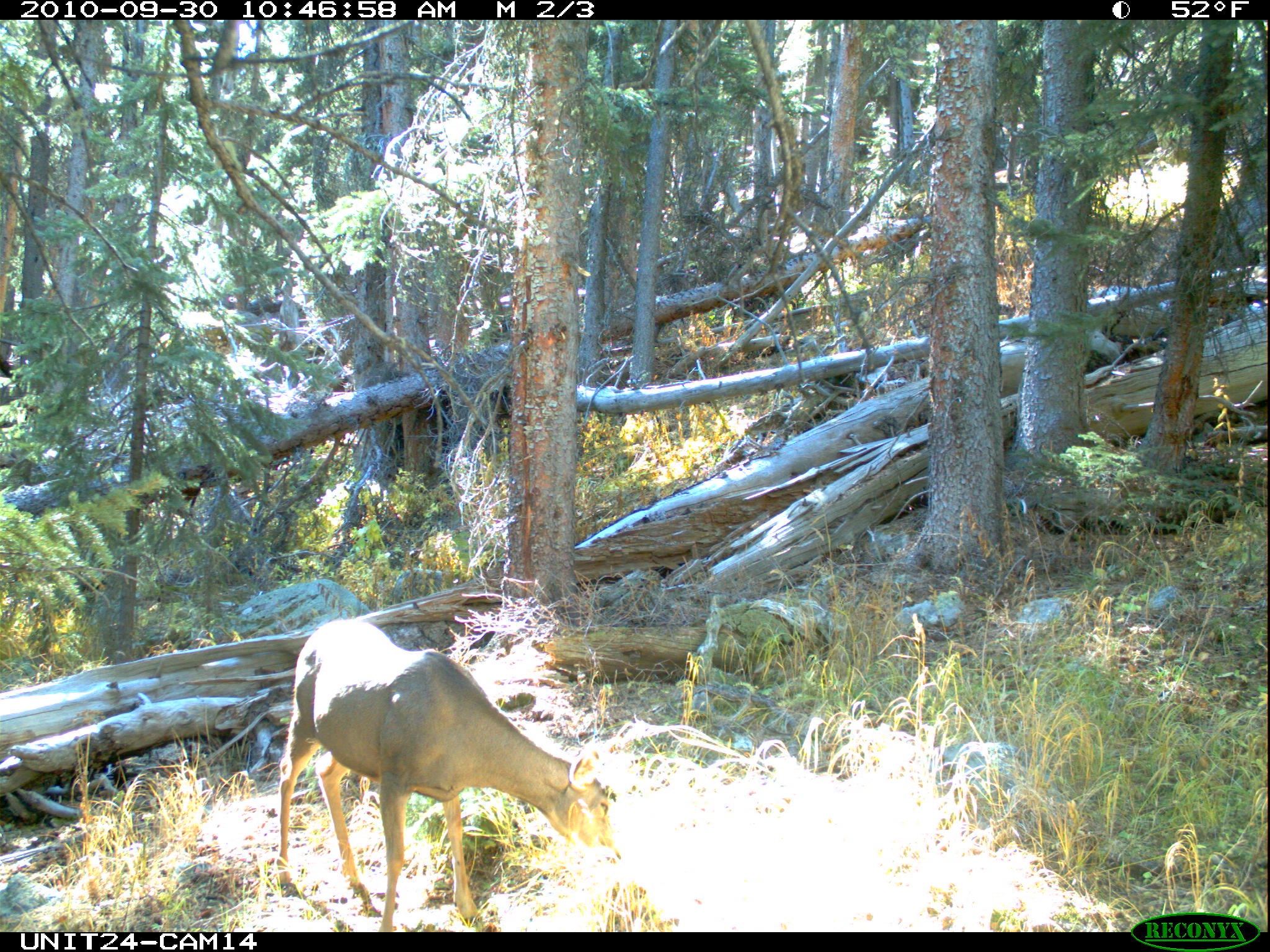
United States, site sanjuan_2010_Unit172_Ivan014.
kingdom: Animalia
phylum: Chordata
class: Mammalia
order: Artiodactyla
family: Cervidae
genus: Odocoileus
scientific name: Odocoileus hemionus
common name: mule deer